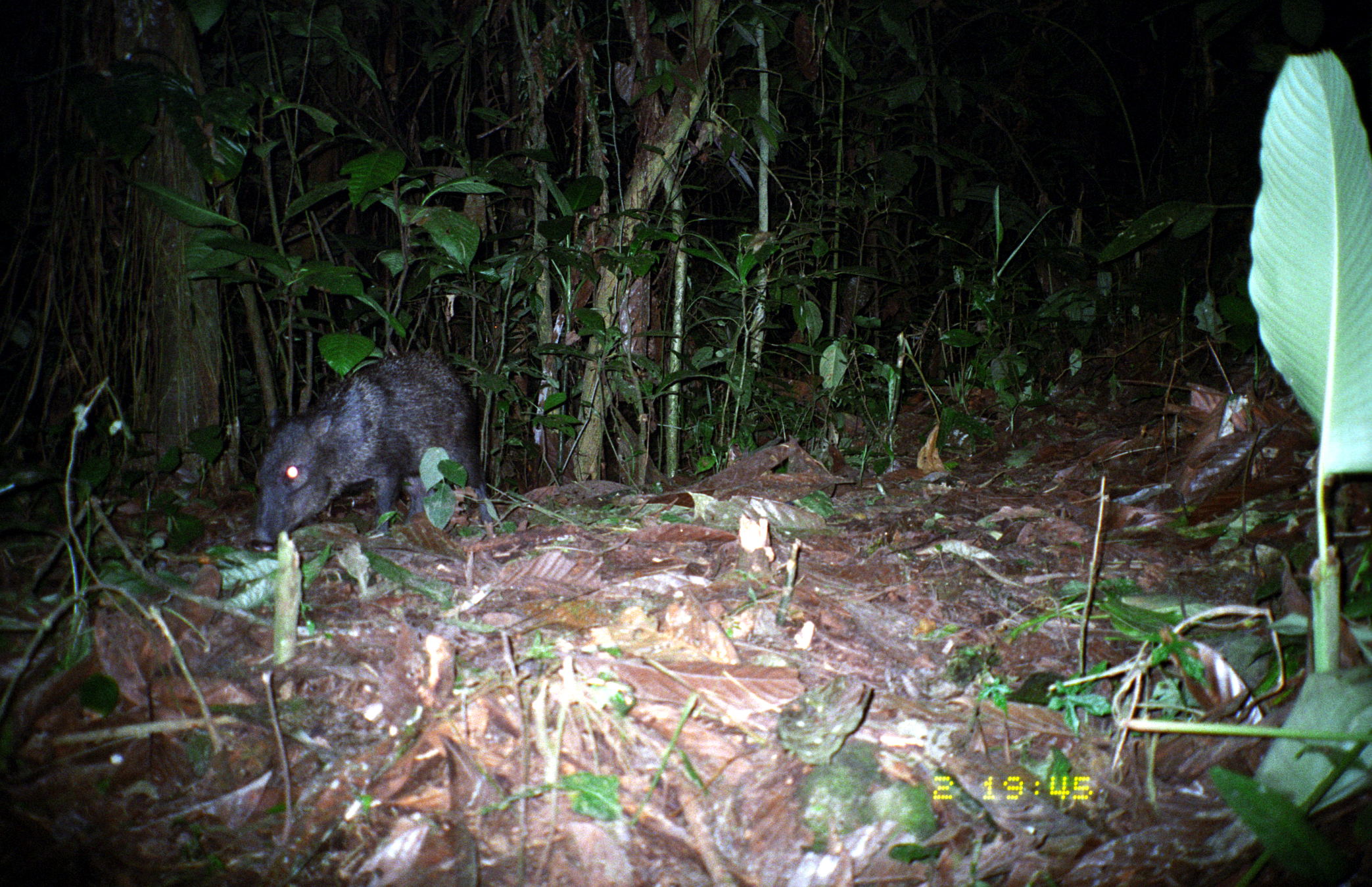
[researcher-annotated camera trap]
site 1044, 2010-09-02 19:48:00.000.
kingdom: Animalia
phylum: Chordata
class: Mammalia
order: Artiodactyla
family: Tayassuidae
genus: Pecari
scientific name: Pecari tajacu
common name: collared peccary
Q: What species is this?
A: Pecari tajacu (collared peccary).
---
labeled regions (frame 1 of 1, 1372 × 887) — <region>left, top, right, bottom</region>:
pecari tajacu: <region>243, 345, 501, 555</region>